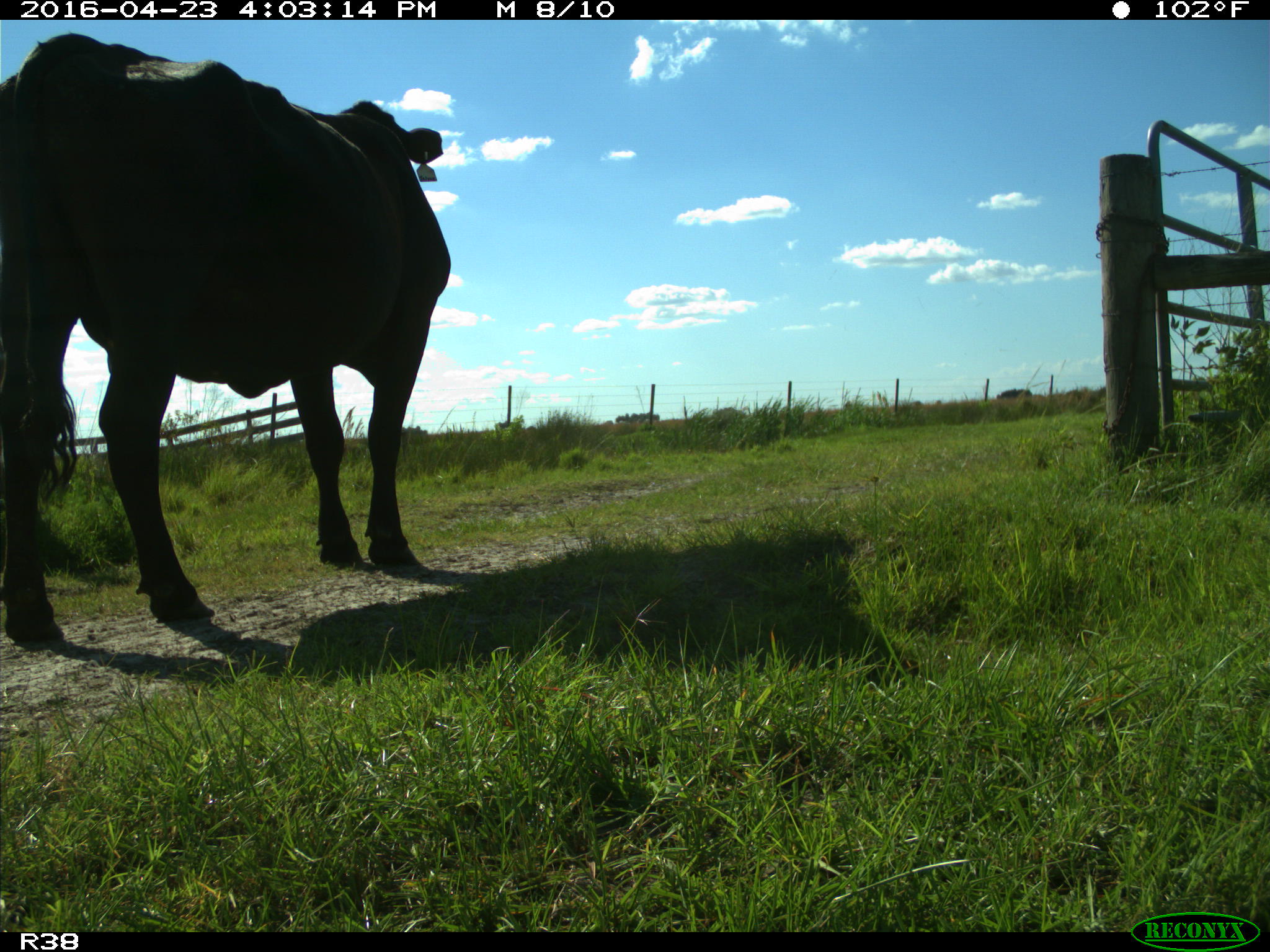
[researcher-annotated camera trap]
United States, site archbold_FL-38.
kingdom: Animalia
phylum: Chordata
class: Mammalia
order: Artiodactyla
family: Bovidae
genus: Bos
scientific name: Bos taurus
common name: domestic cow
Bos taurus (domestic cow).